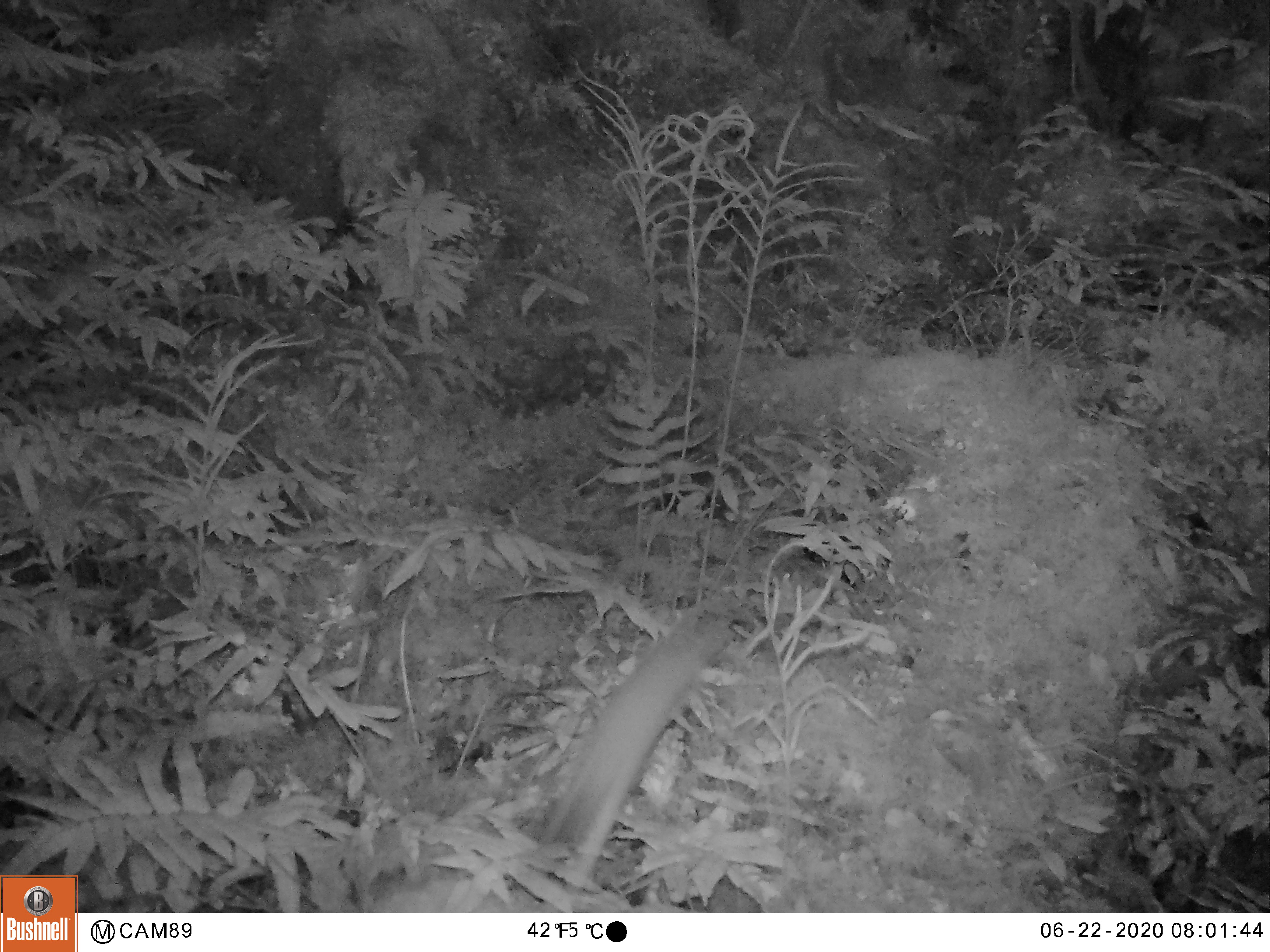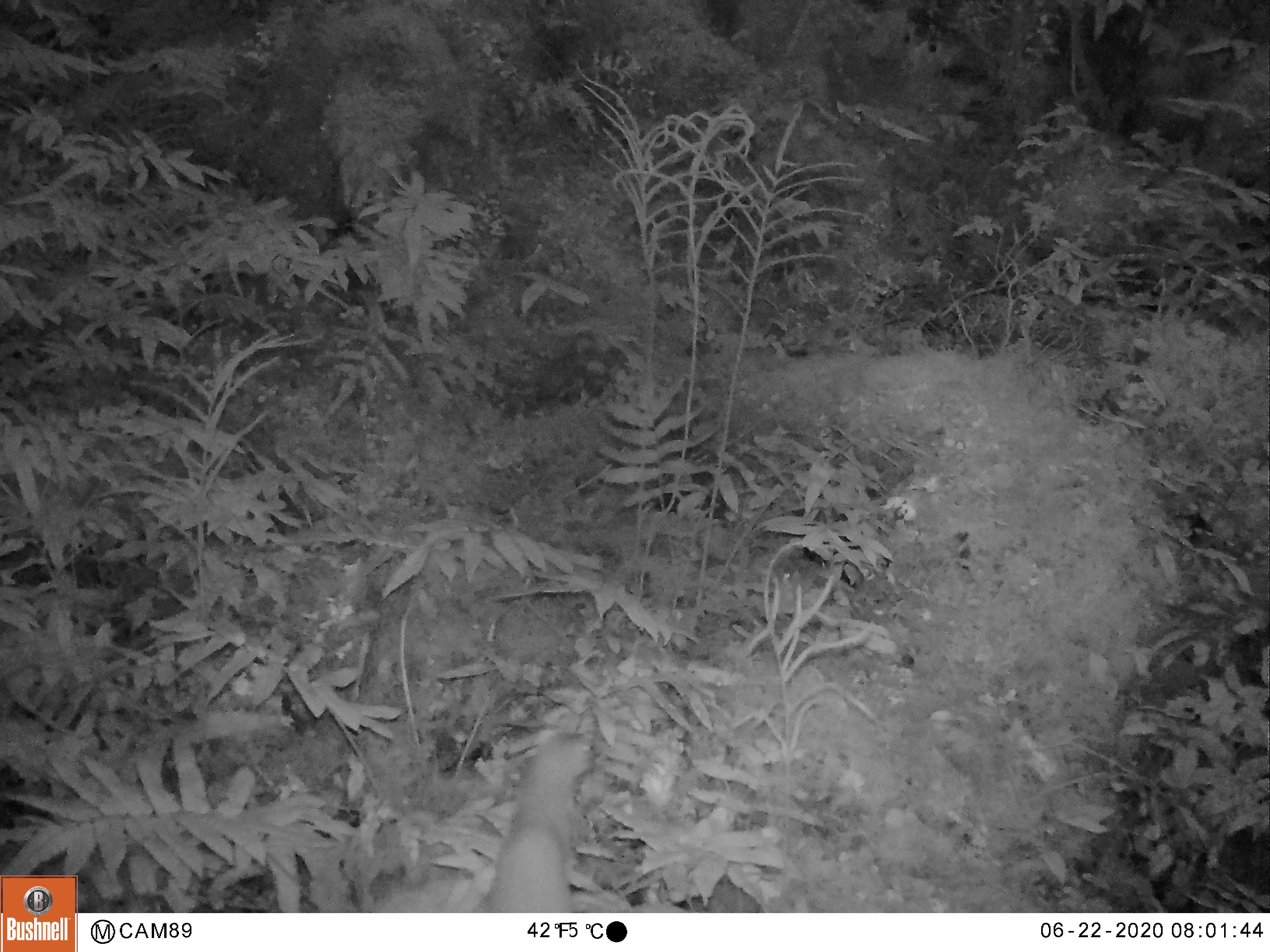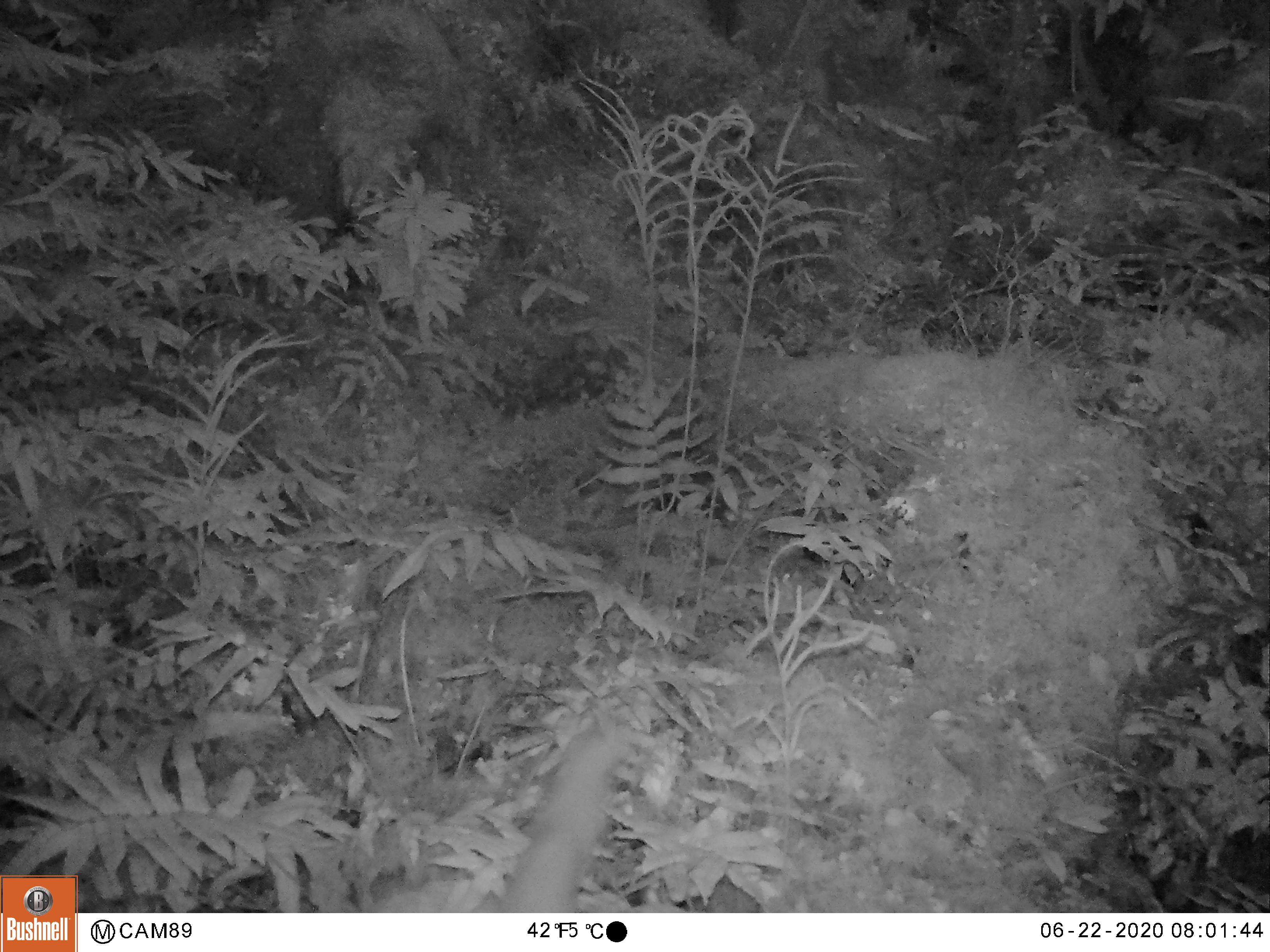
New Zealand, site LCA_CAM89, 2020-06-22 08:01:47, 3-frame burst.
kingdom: Animalia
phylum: Chordata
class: Mammalia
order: Carnivora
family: Mustelidae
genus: Mustela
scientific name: Mustela erminea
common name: stoat